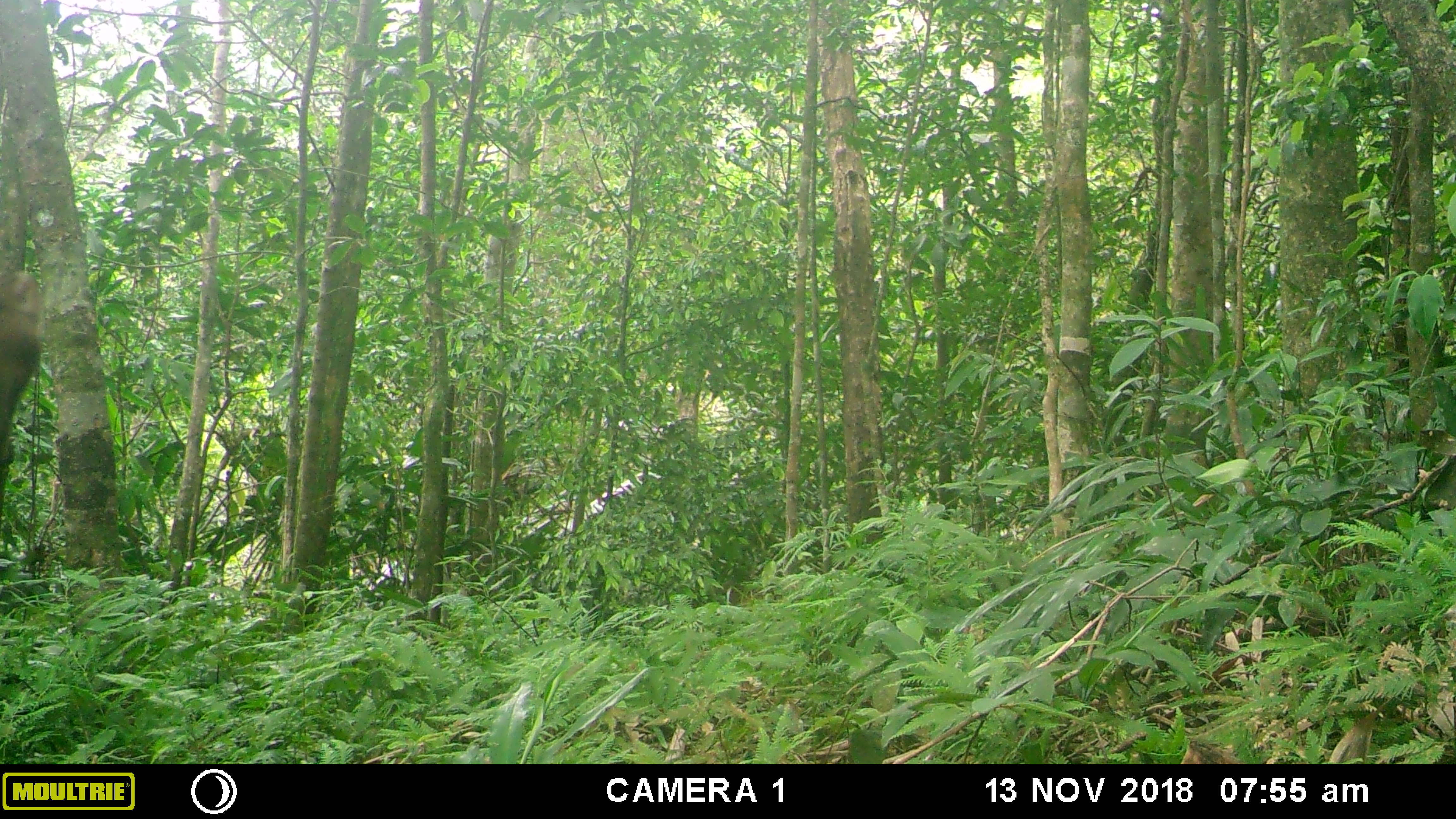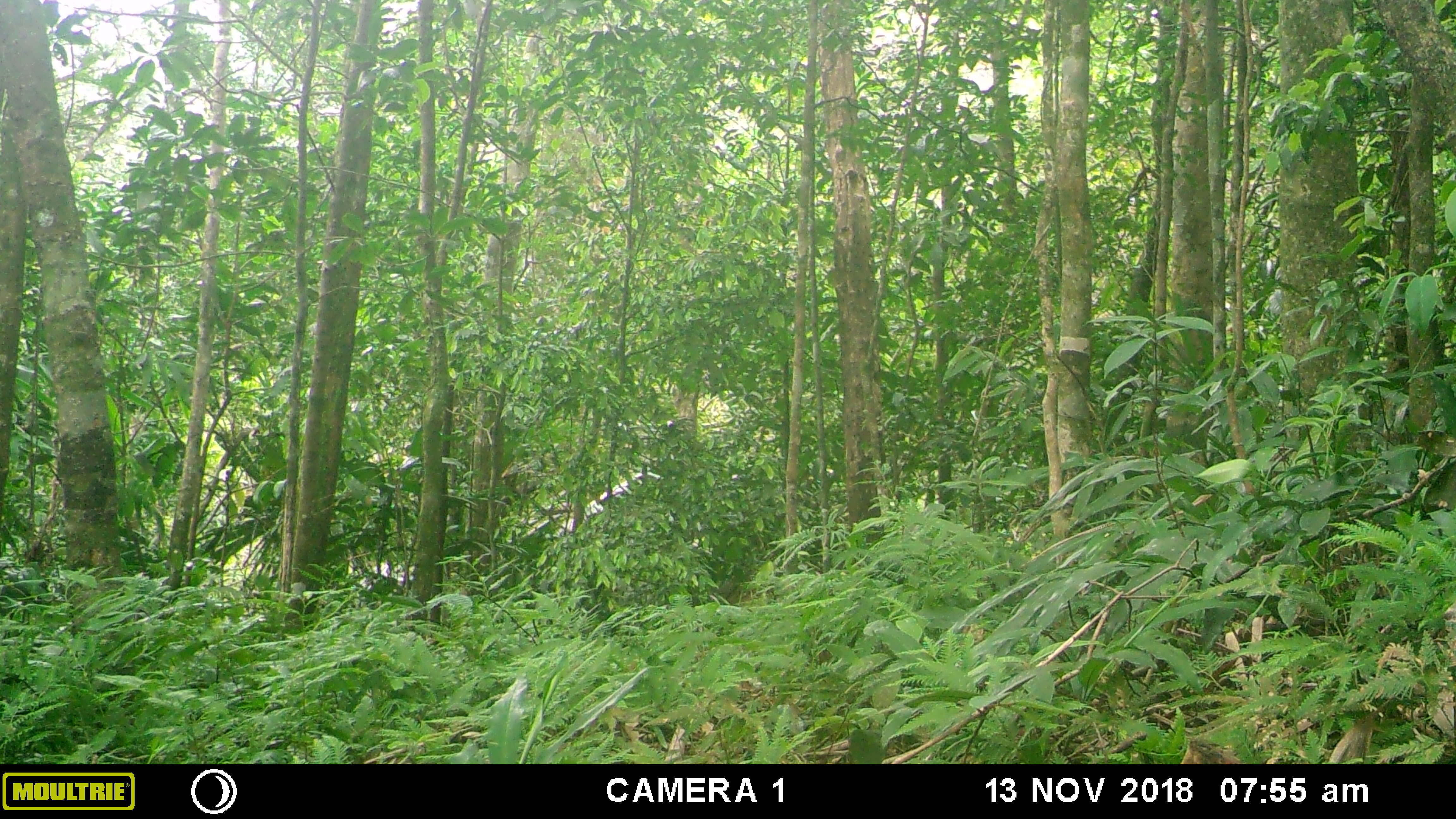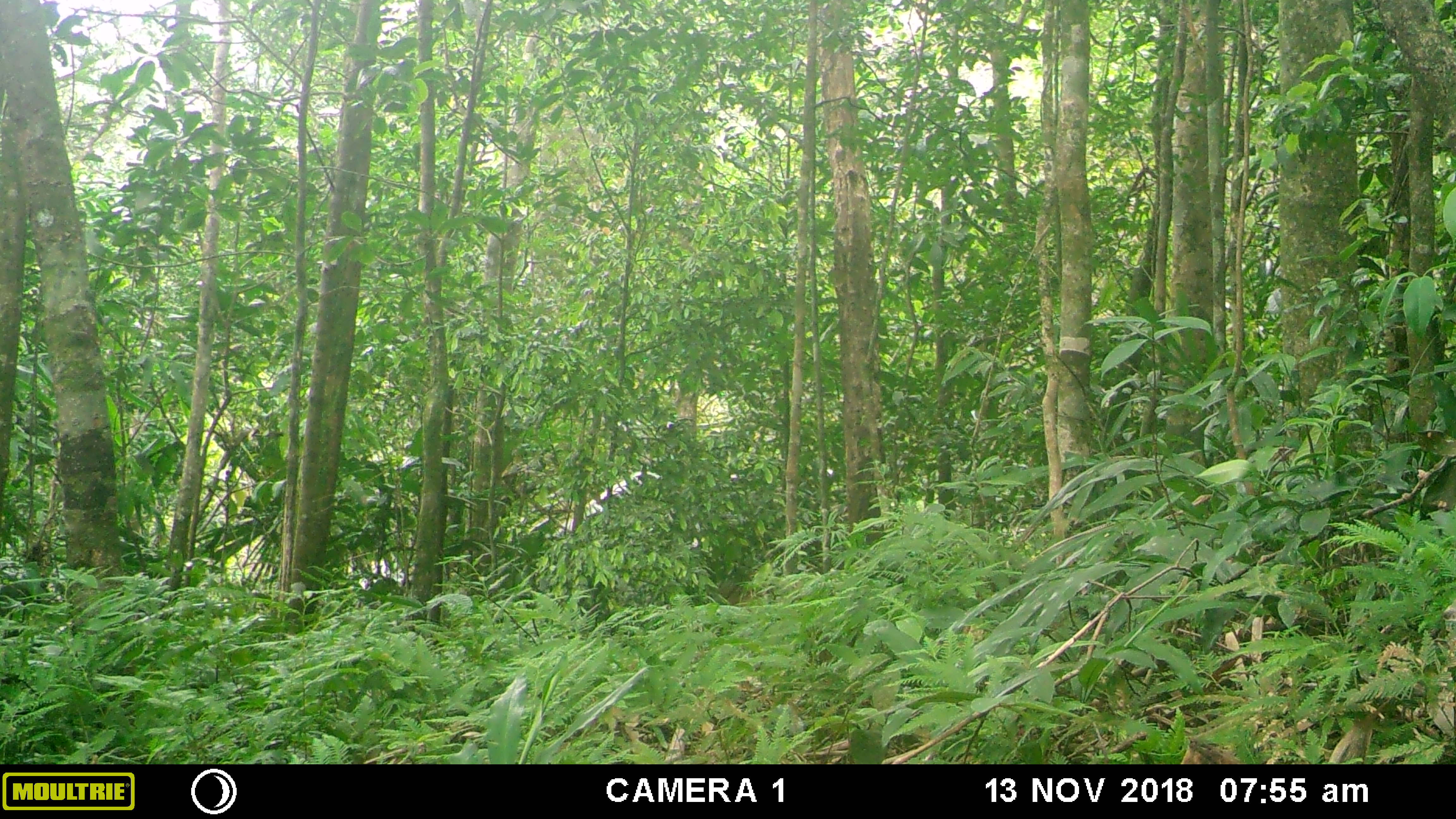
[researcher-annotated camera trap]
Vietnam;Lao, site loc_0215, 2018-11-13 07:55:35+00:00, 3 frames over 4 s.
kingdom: Animalia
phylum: Chordata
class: Mammalia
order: Primates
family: Cercopithecidae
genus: Macaca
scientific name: Macaca nemestrina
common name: pig-tailed macaque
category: pig tailed macaque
Pig tailed macaque (pig-tailed macaque) (Macaca nemestrina). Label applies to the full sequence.